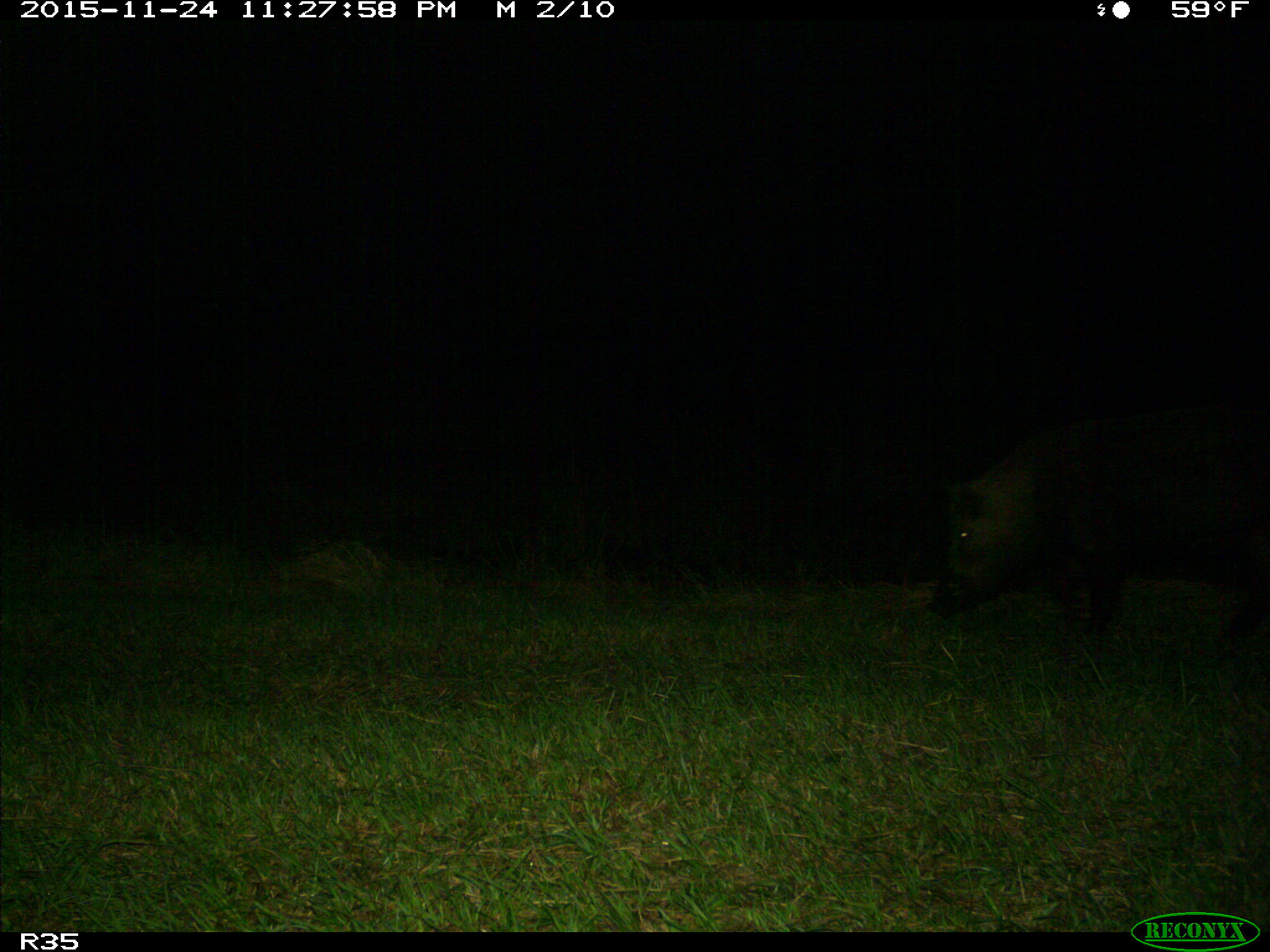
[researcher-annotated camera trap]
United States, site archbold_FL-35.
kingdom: Animalia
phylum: Chordata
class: Mammalia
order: Artiodactyla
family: Suidae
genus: Sus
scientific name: Sus scrofa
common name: wild boar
Sus scrofa (wild boar).